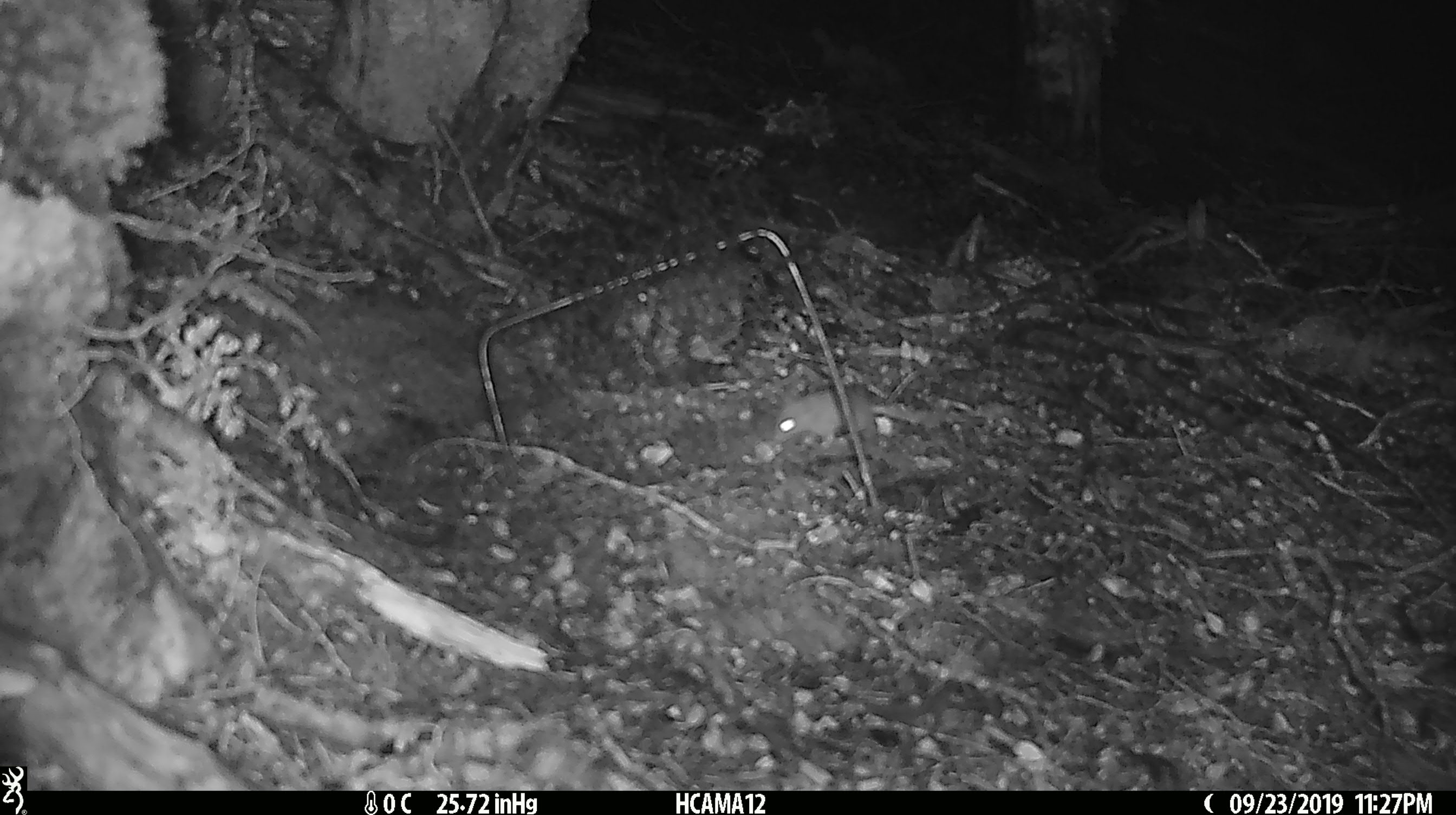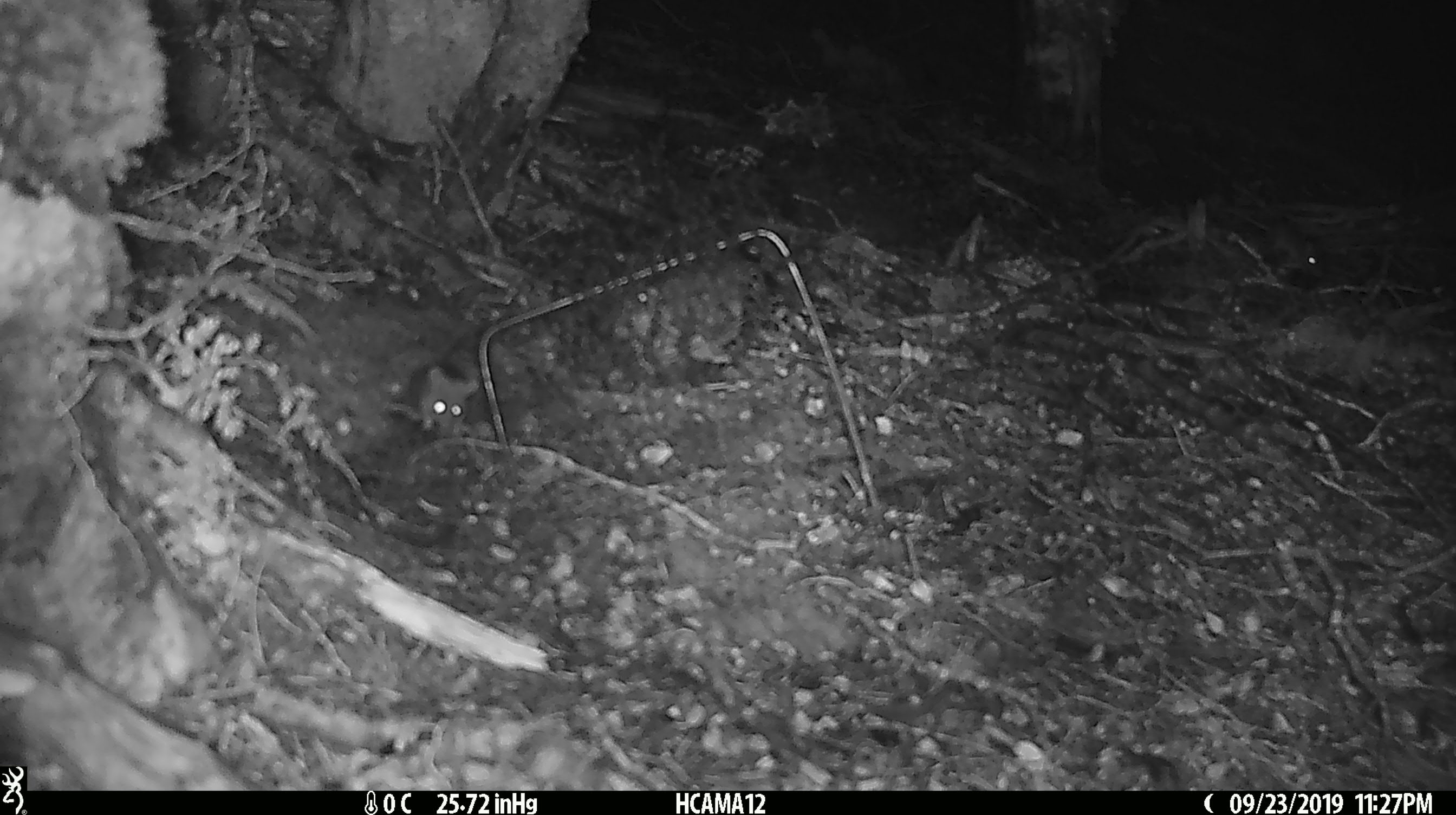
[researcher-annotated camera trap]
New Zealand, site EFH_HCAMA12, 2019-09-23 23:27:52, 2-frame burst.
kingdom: Animalia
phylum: Chordata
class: Mammalia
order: Rodentia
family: Muridae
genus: Mus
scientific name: Mus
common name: mouse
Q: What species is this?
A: Mouse (Mus).